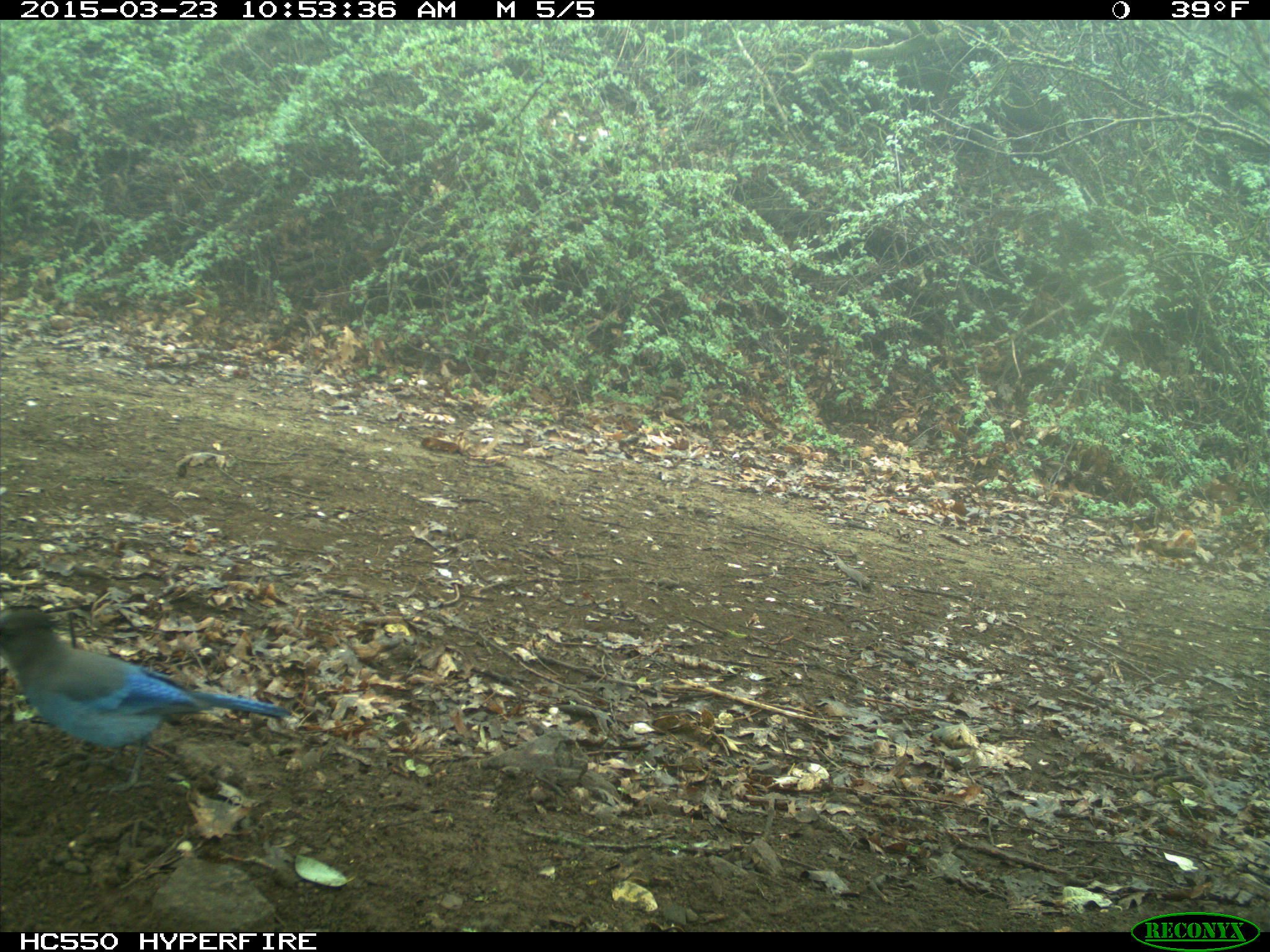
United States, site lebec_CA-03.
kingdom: Animalia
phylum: Chordata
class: Aves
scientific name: Aves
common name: birds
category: unidentified bird